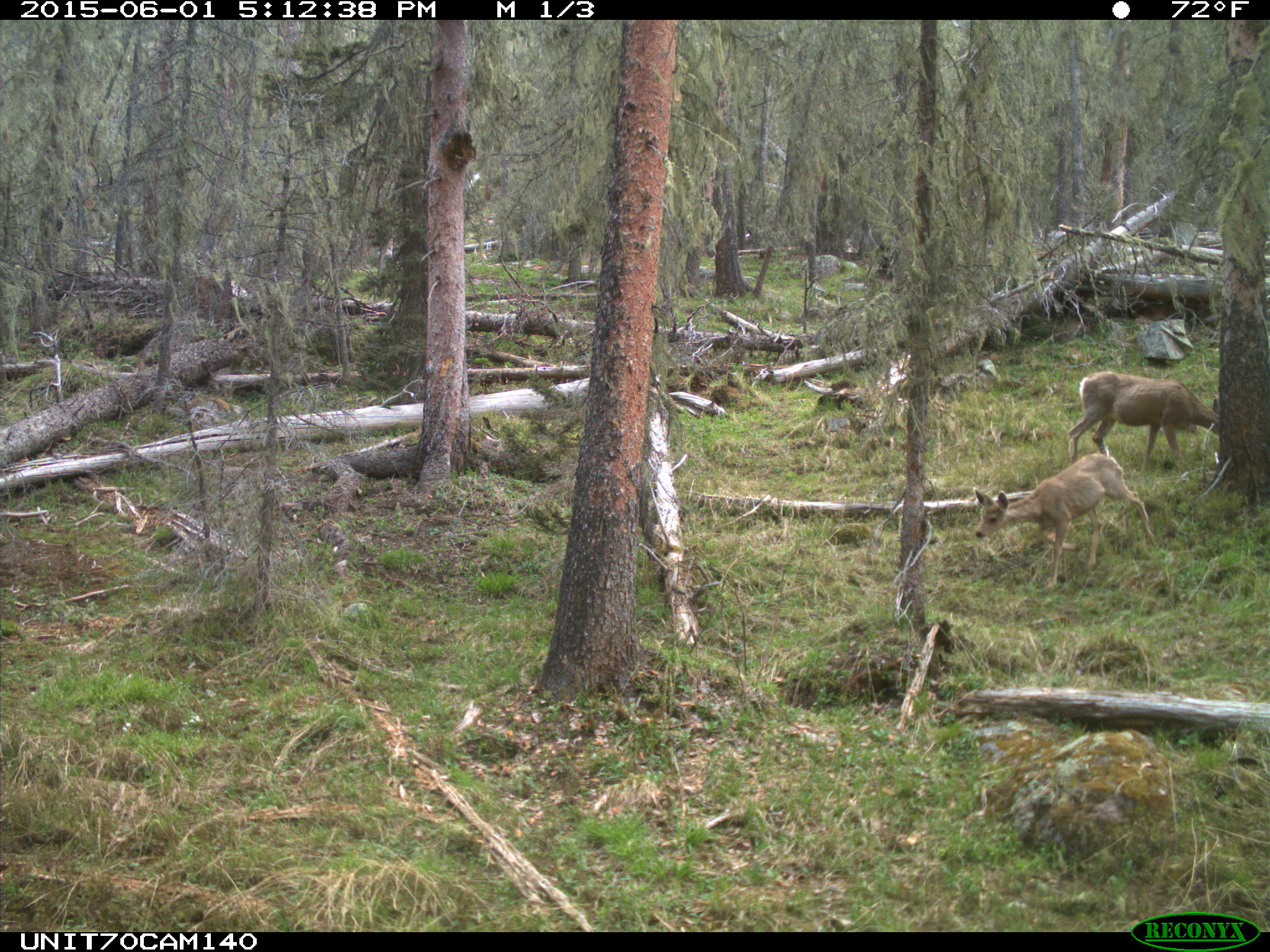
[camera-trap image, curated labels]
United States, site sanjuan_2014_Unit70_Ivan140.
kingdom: Animalia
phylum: Chordata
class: Mammalia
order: Artiodactyla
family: Cervidae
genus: Odocoileus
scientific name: Odocoileus hemionus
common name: mule deer